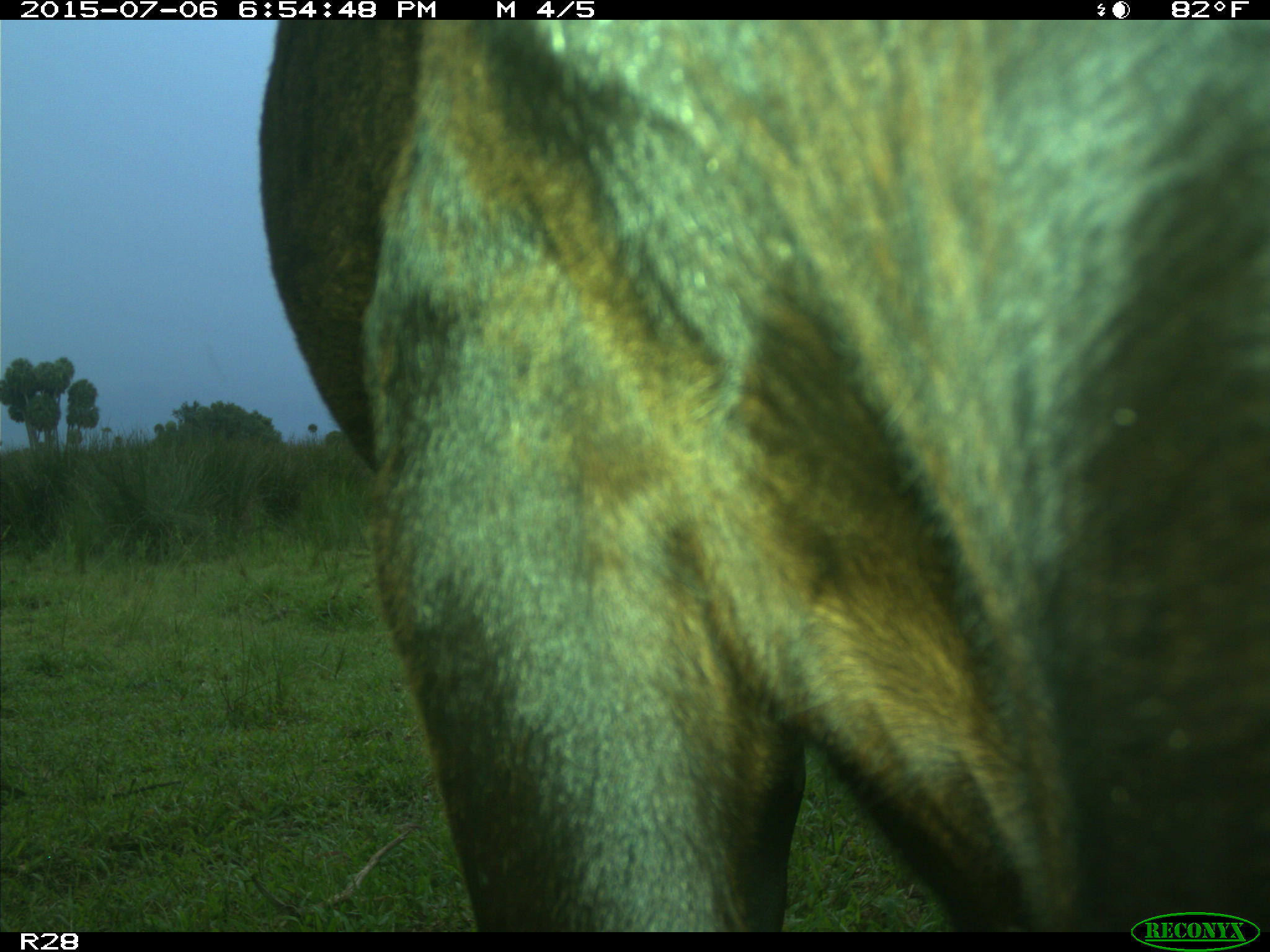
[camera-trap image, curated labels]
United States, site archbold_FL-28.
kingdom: Animalia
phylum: Chordata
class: Mammalia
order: Artiodactyla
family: Bovidae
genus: Bos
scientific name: Bos taurus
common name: domestic cow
Bos taurus (domestic cow).